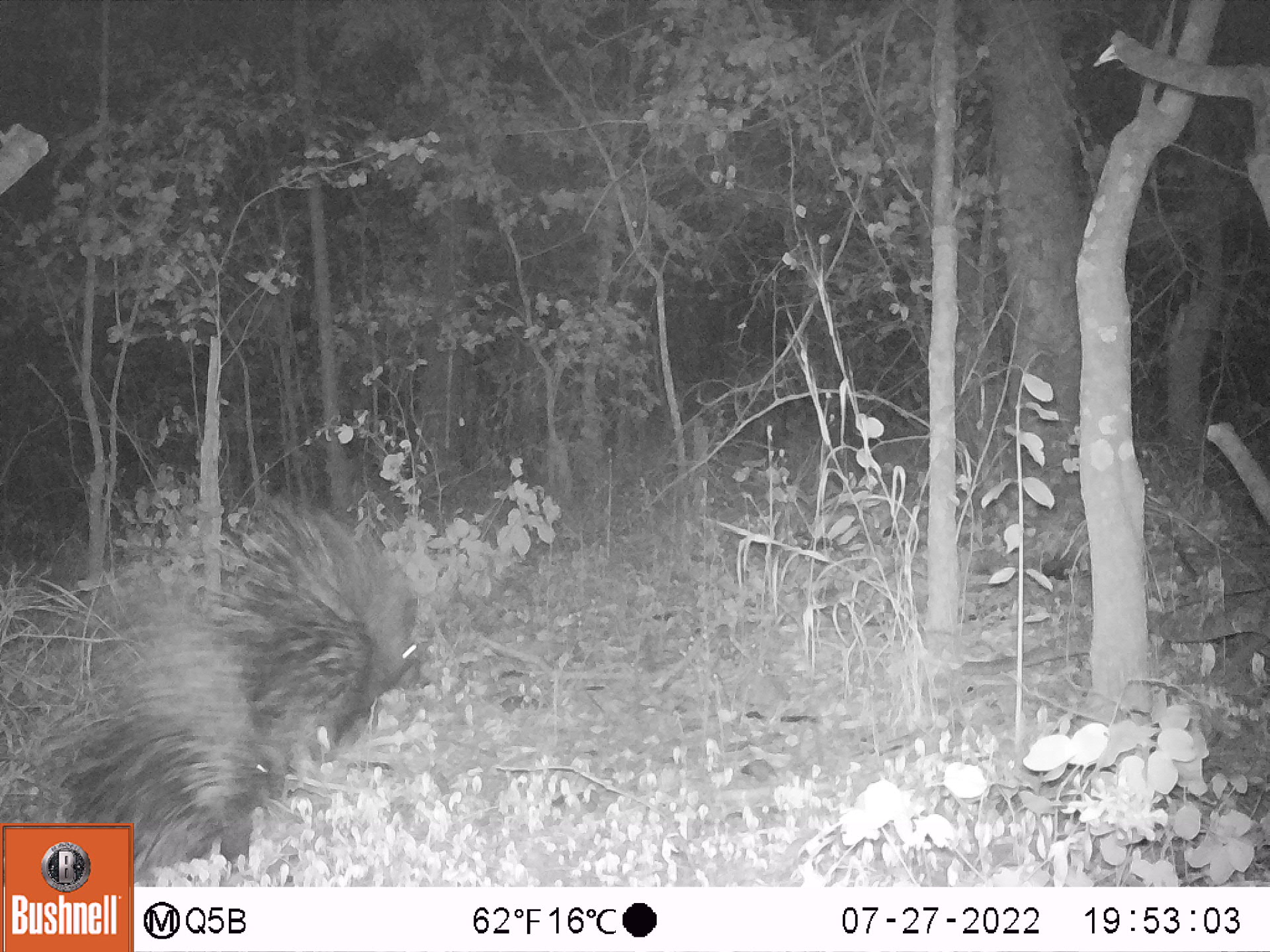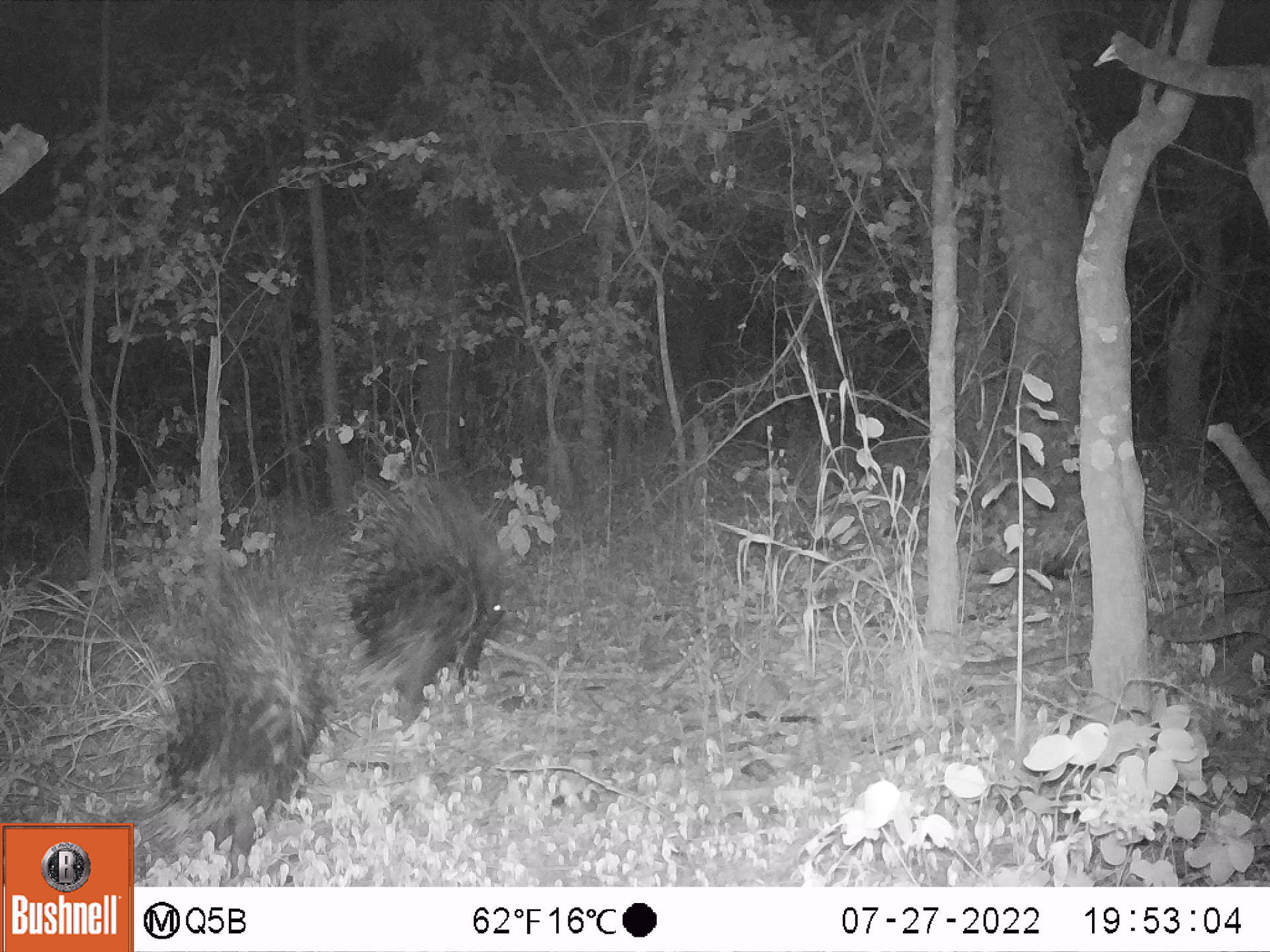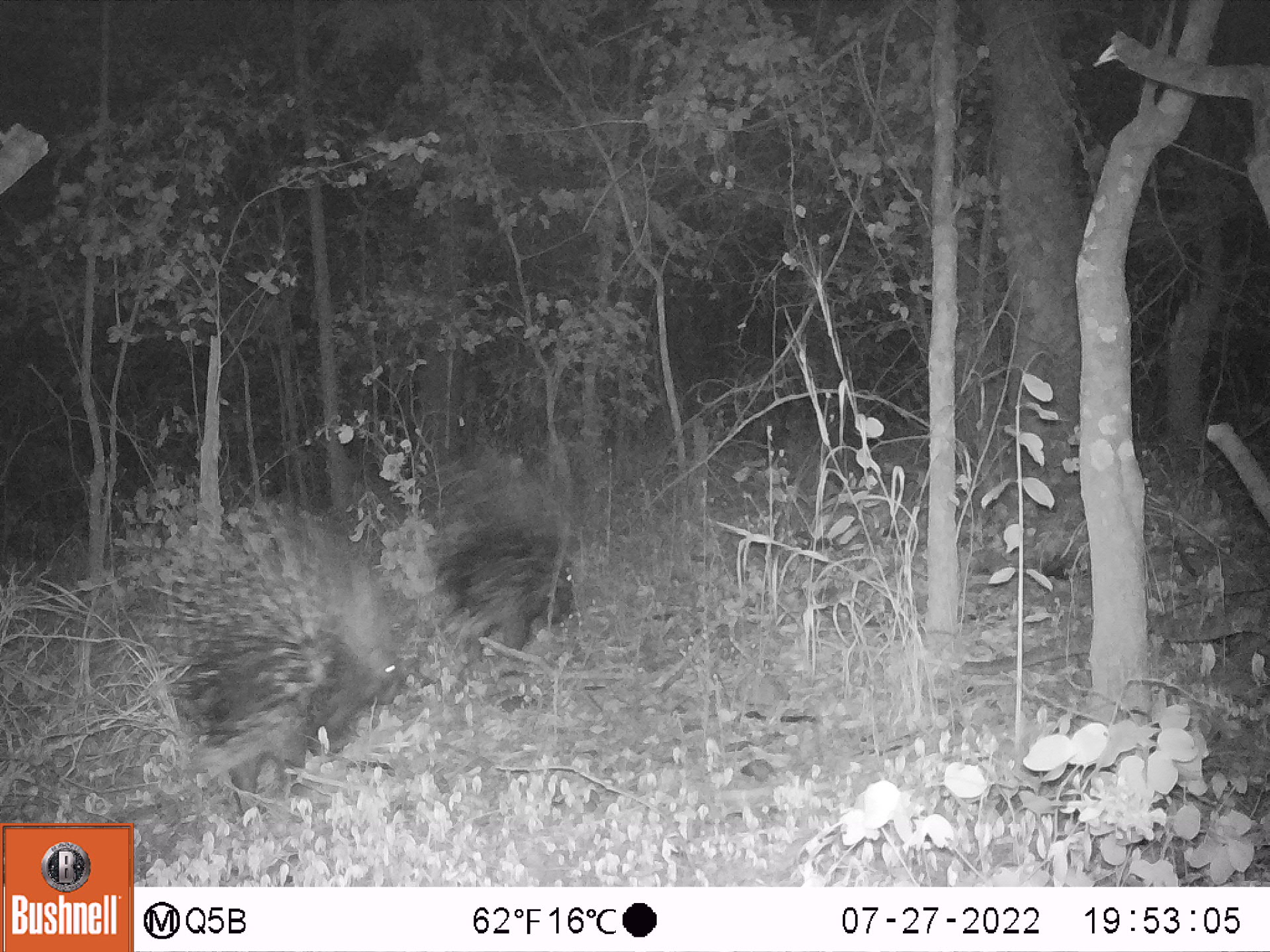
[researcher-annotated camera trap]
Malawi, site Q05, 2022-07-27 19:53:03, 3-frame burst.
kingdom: Animalia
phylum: Chordata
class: Mammalia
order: Rodentia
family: Hystricidae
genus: Hystrix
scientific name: Hystrix africaeaustralis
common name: cape porcupine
Cape porcupine (Hystrix africaeaustralis), count 2.